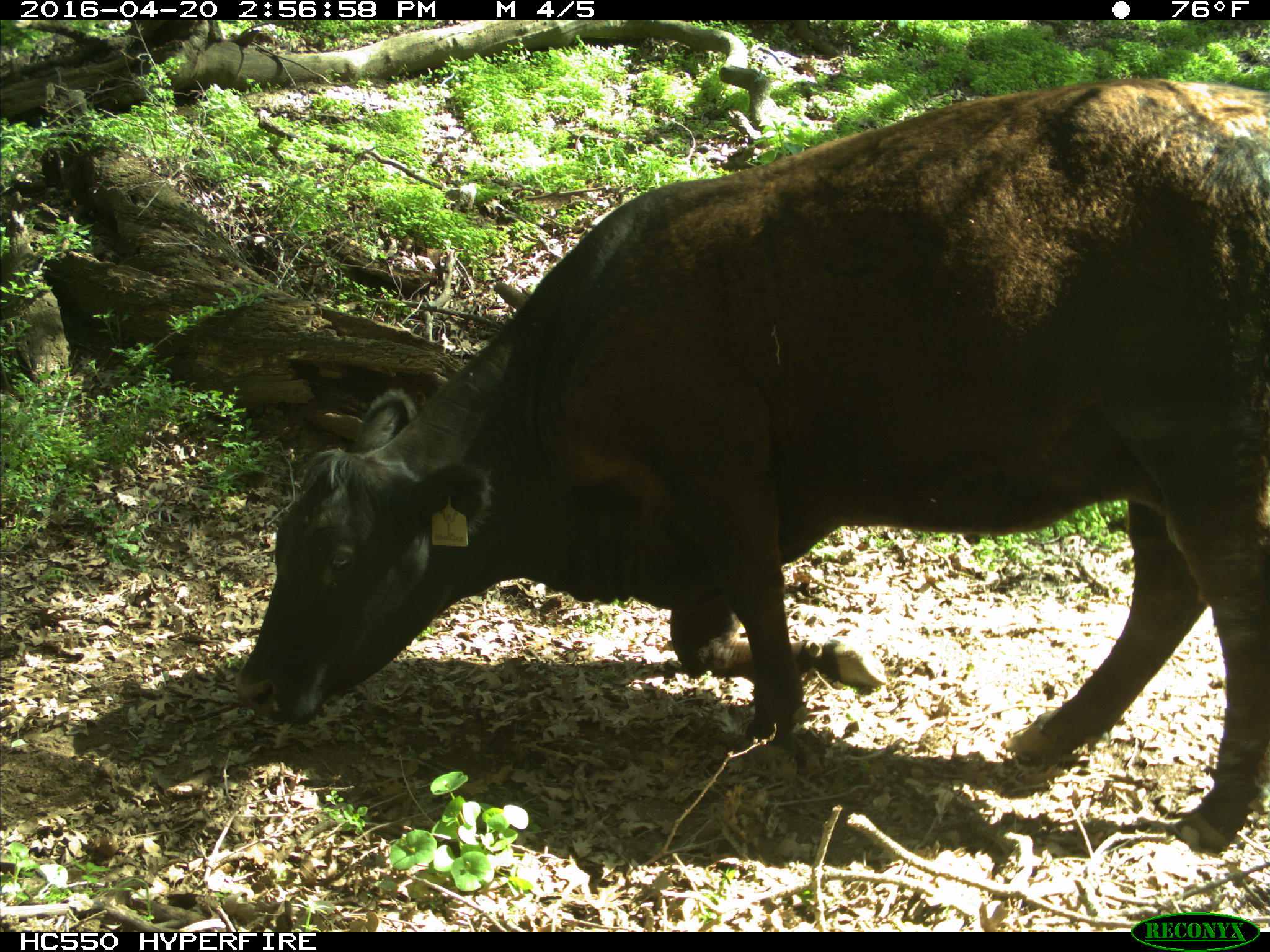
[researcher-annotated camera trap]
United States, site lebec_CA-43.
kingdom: Animalia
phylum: Chordata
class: Mammalia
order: Artiodactyla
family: Bovidae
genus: Bos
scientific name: Bos taurus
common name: domestic cow